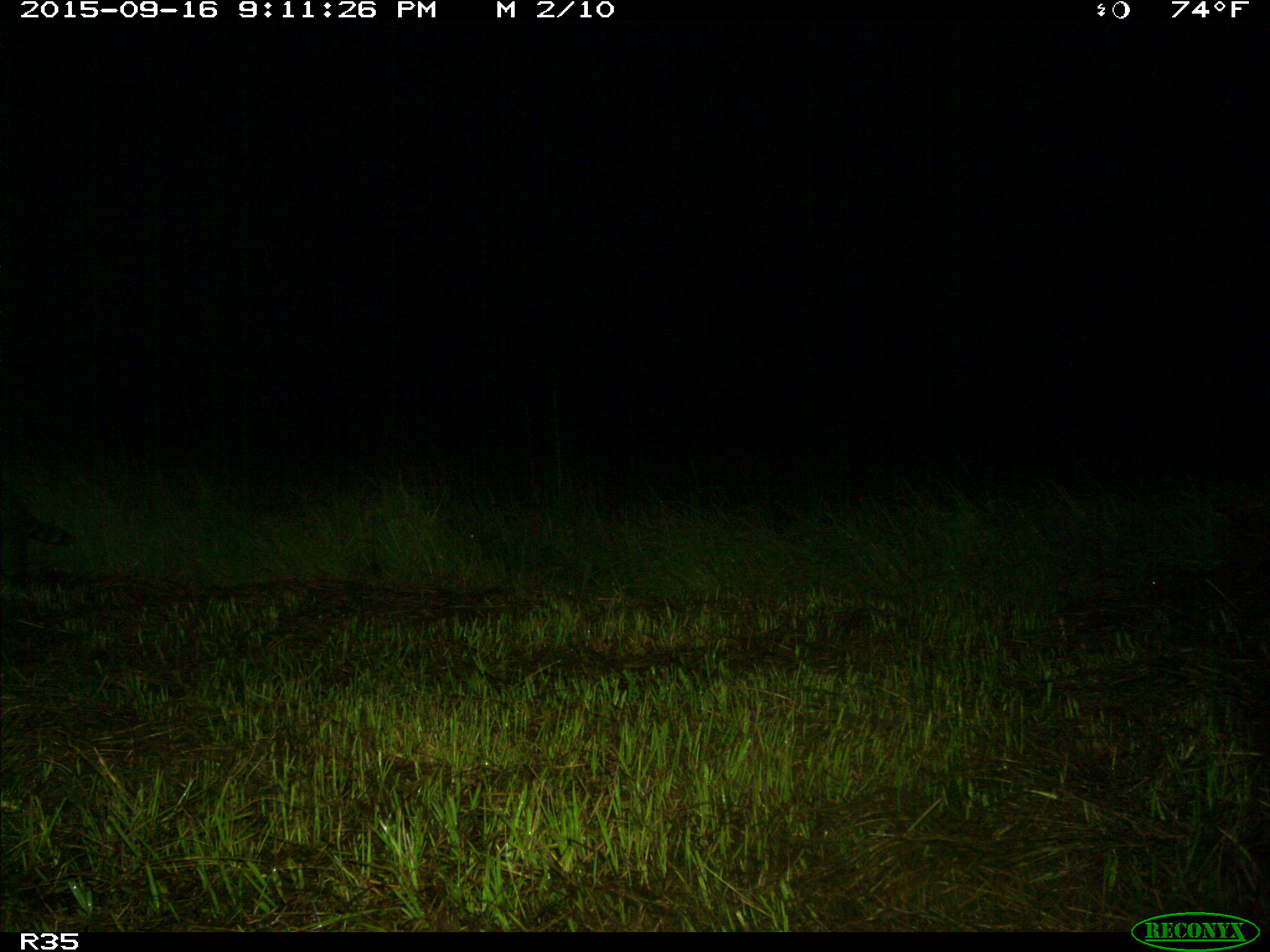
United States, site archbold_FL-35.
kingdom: Animalia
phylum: Chordata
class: Mammalia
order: Carnivora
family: Procyonidae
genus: Procyon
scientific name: Procyon lotor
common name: common raccoon